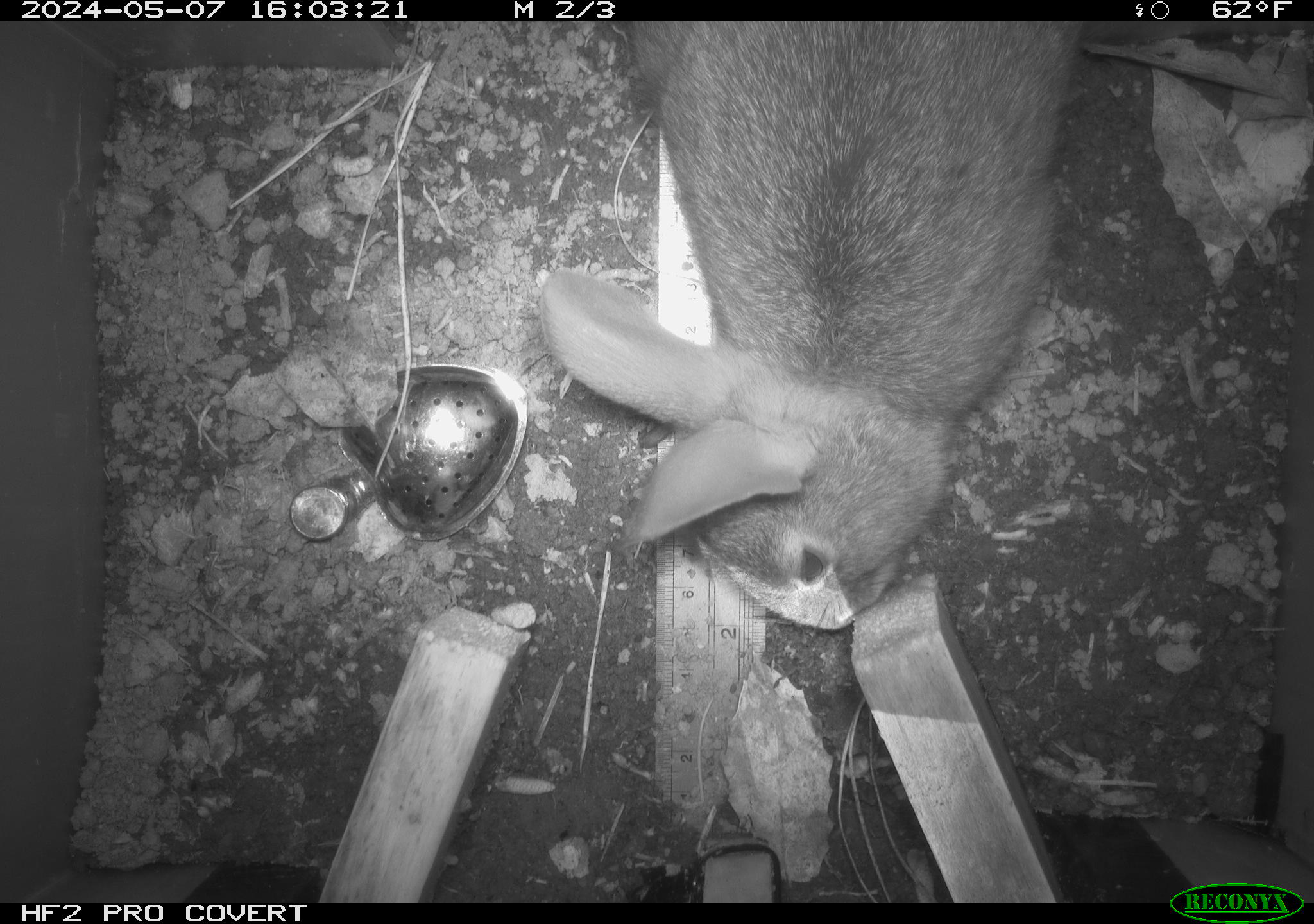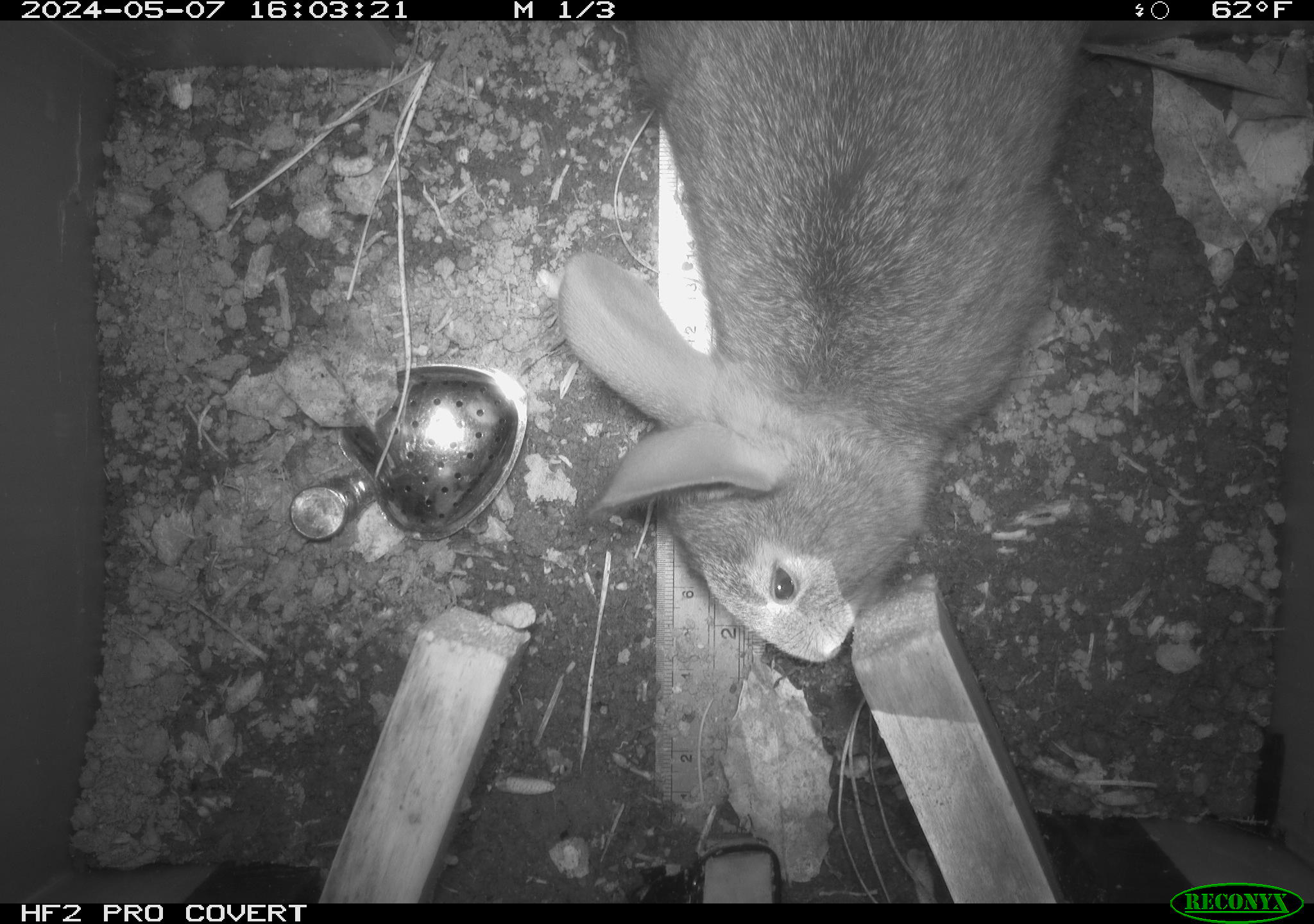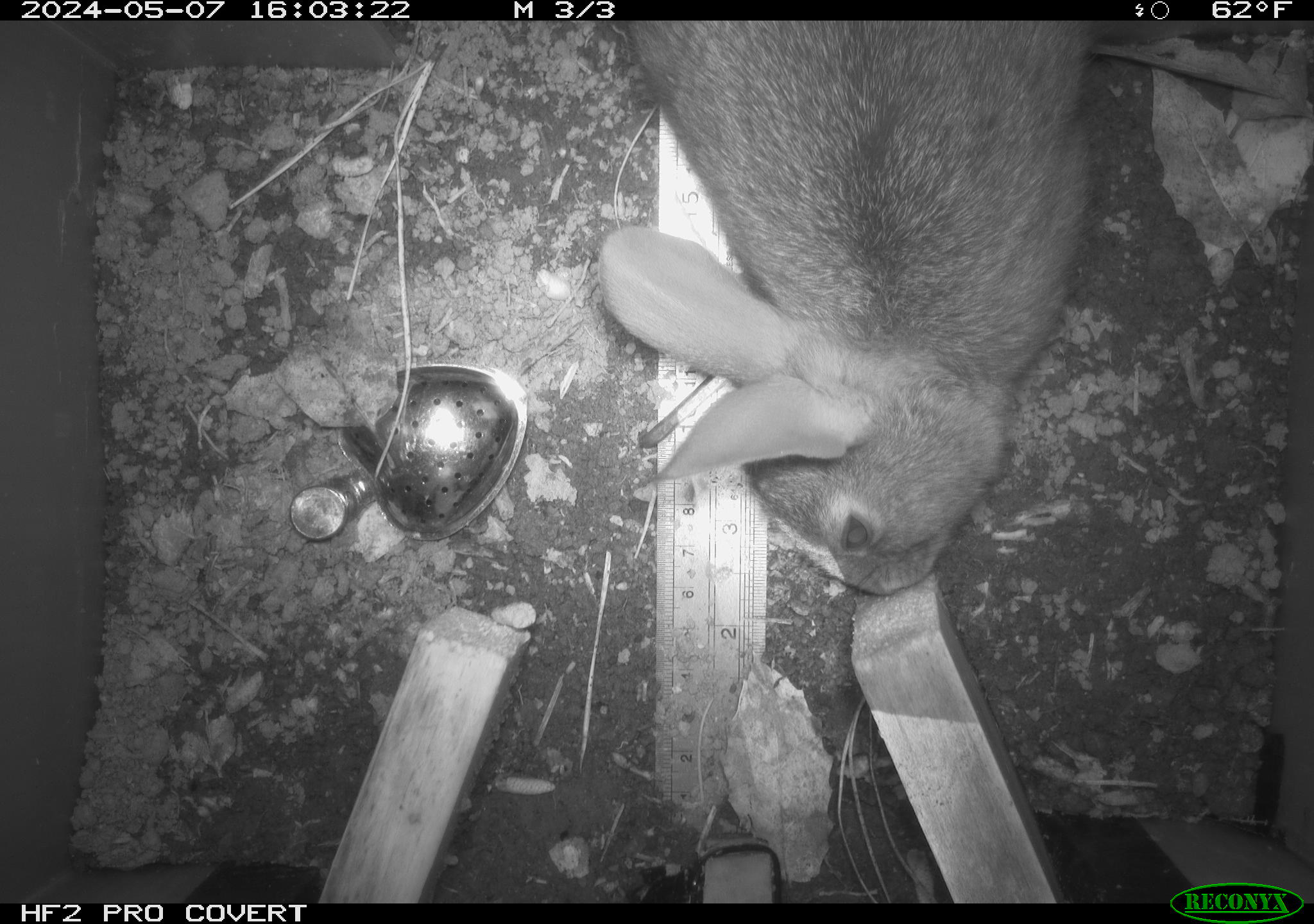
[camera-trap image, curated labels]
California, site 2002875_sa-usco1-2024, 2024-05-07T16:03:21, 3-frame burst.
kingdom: Animalia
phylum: Chordata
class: Mammalia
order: Lagomorpha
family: Leporidae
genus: Sylvilagus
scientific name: Sylvilagus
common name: cottontail rabbits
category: sylvilagus species